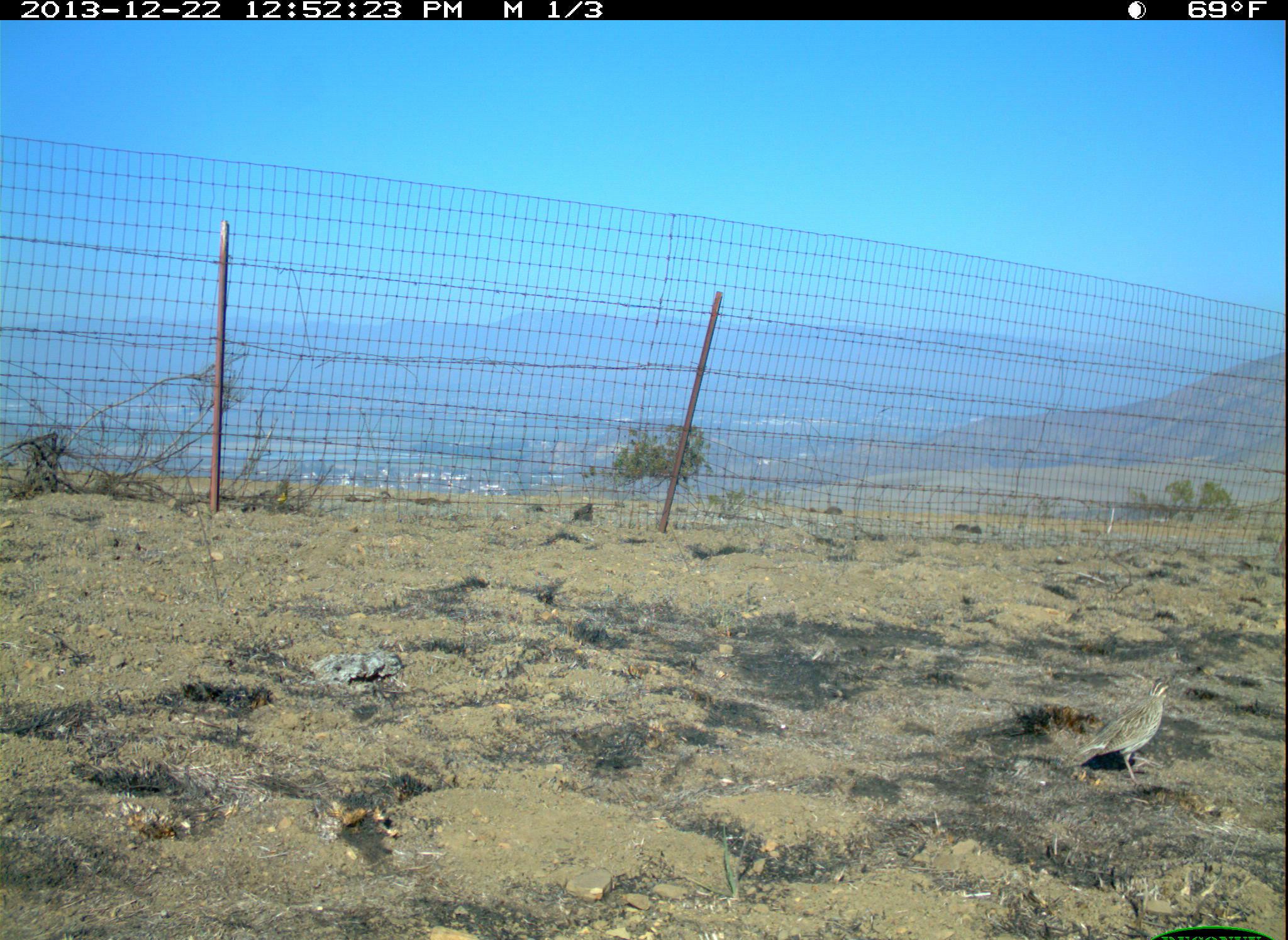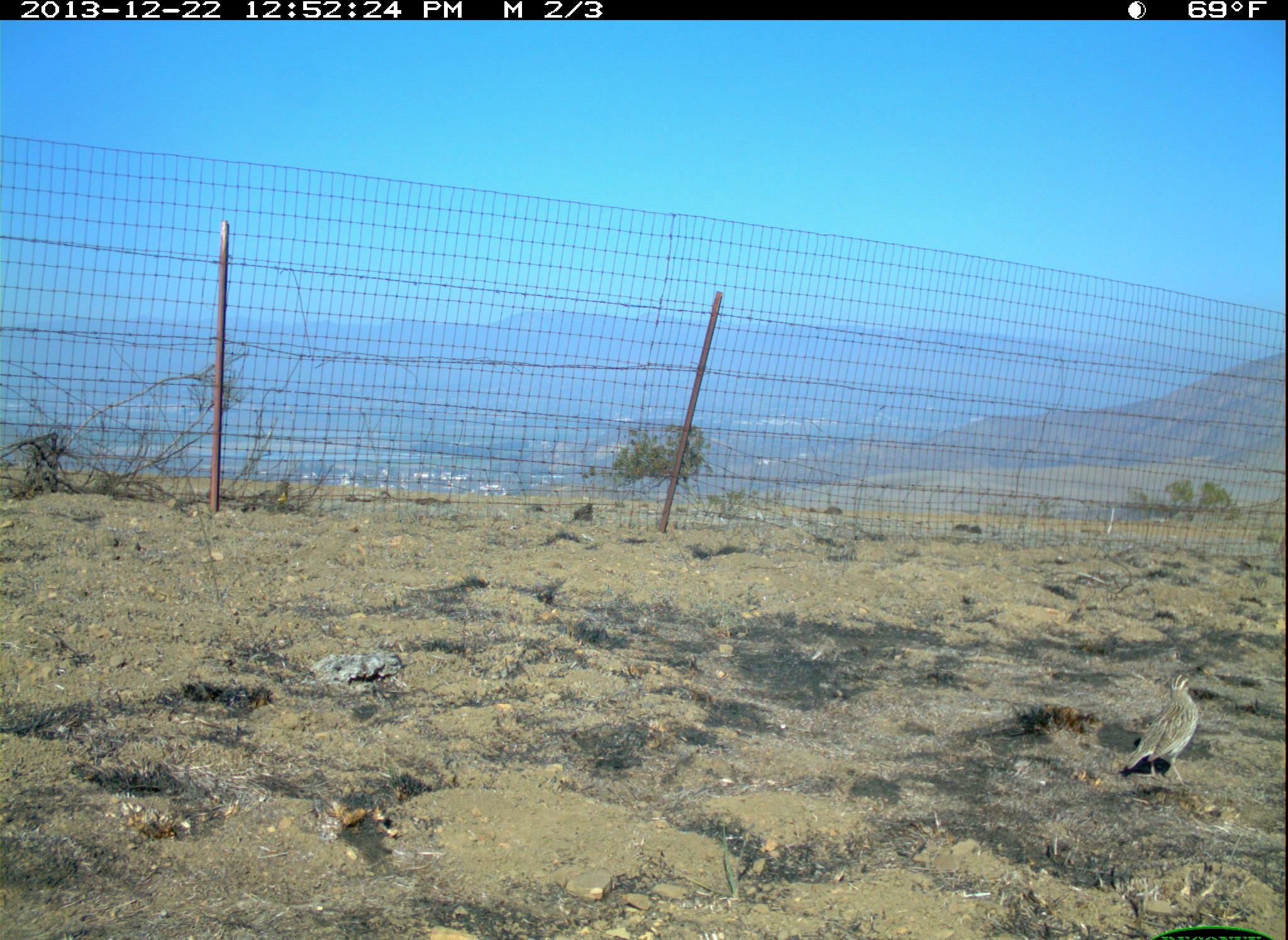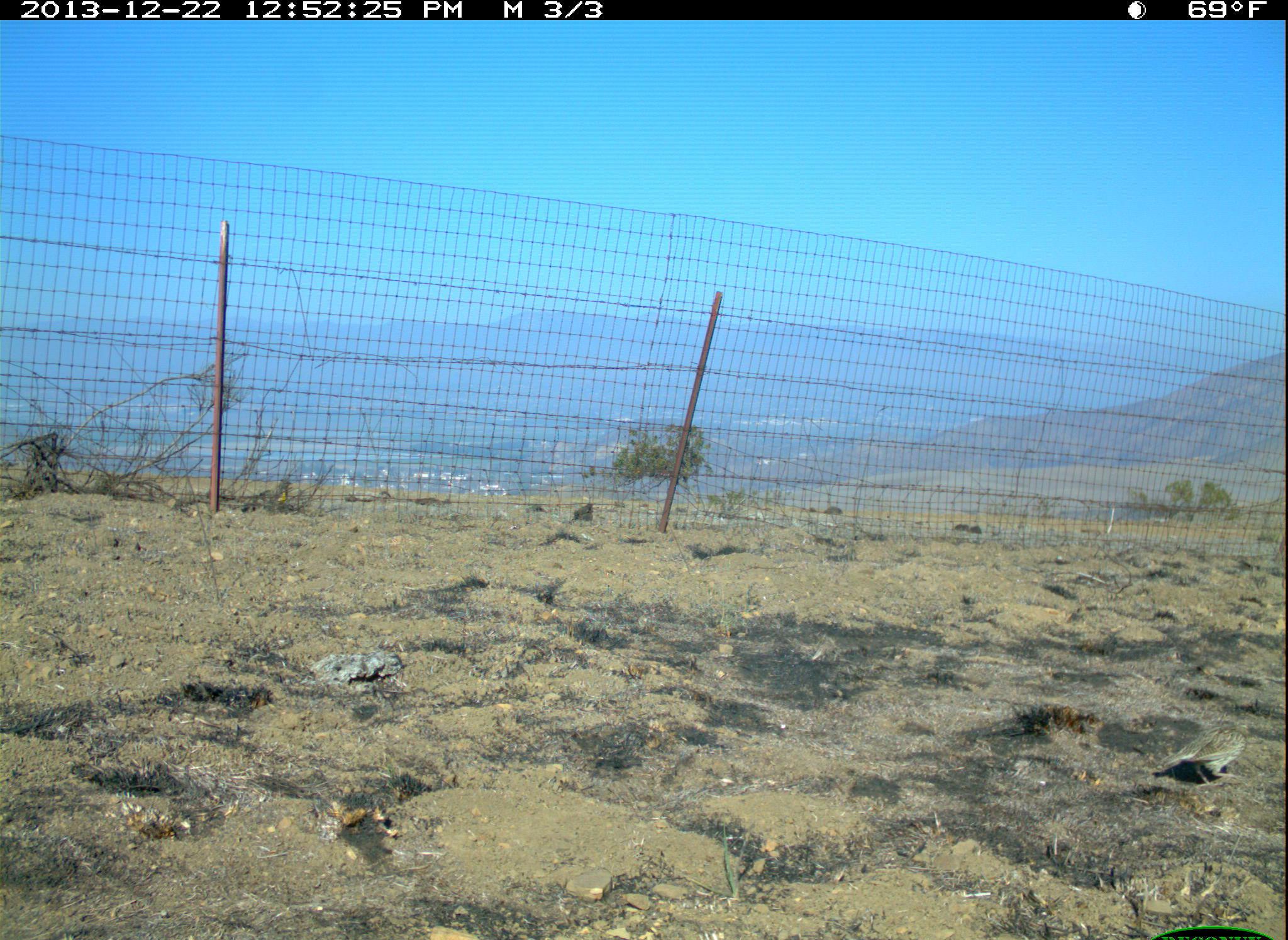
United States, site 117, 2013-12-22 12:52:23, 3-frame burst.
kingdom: Animalia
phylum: Chordata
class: Aves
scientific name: Aves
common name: bird